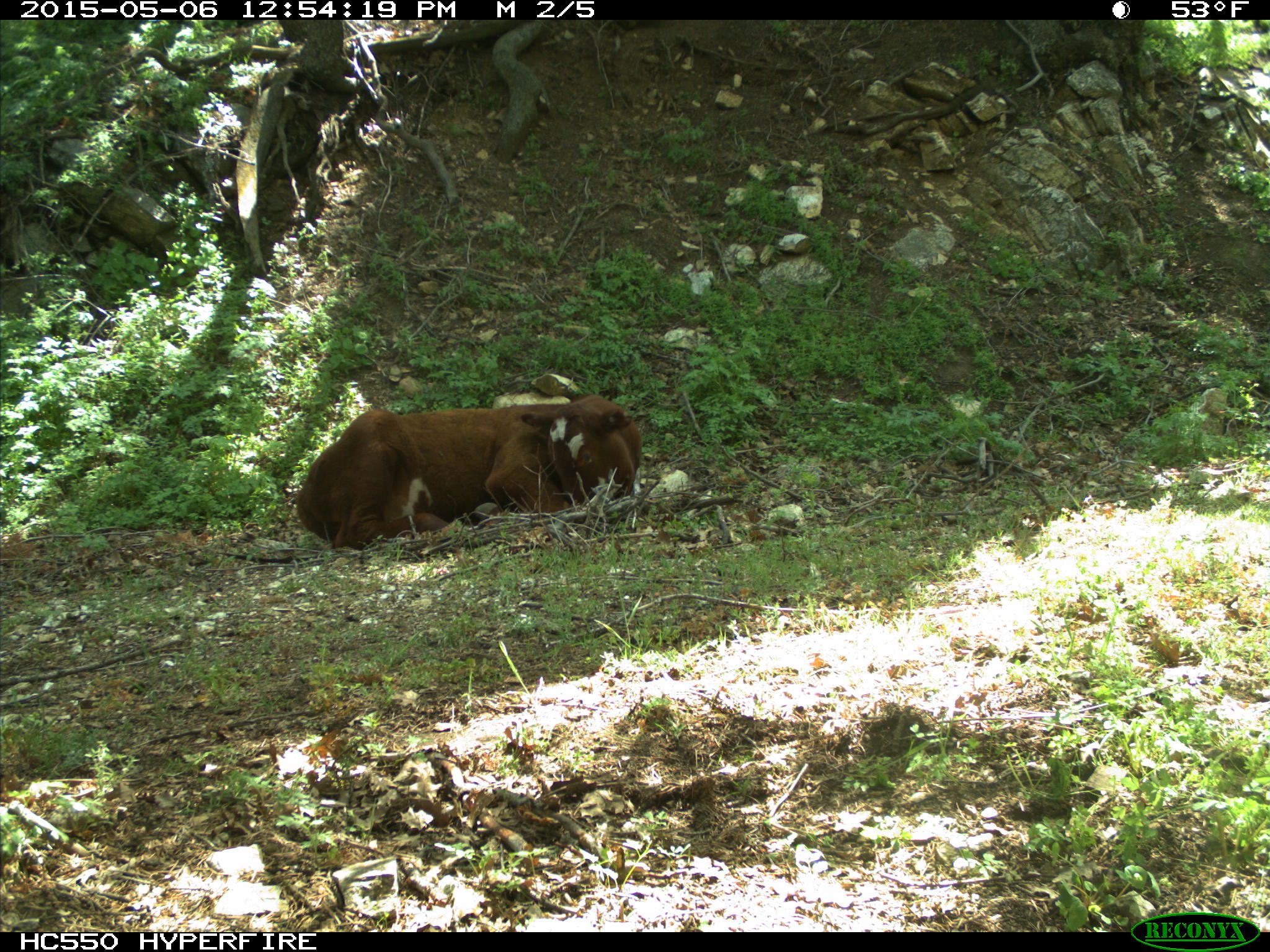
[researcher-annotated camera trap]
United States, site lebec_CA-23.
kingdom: Animalia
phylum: Chordata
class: Mammalia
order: Artiodactyla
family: Bovidae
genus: Bos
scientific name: Bos taurus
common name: domestic cow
Bos taurus (domestic cow).